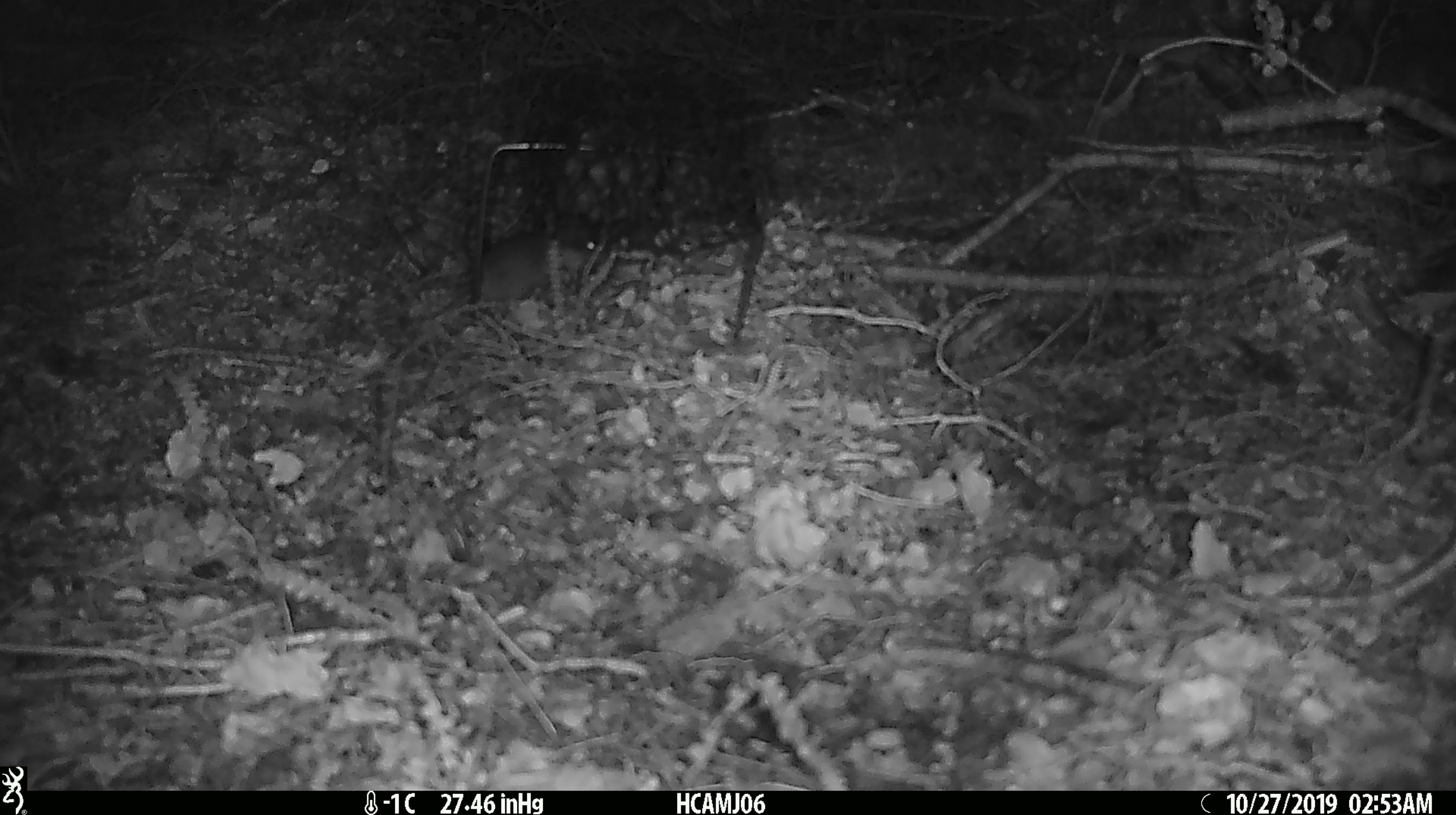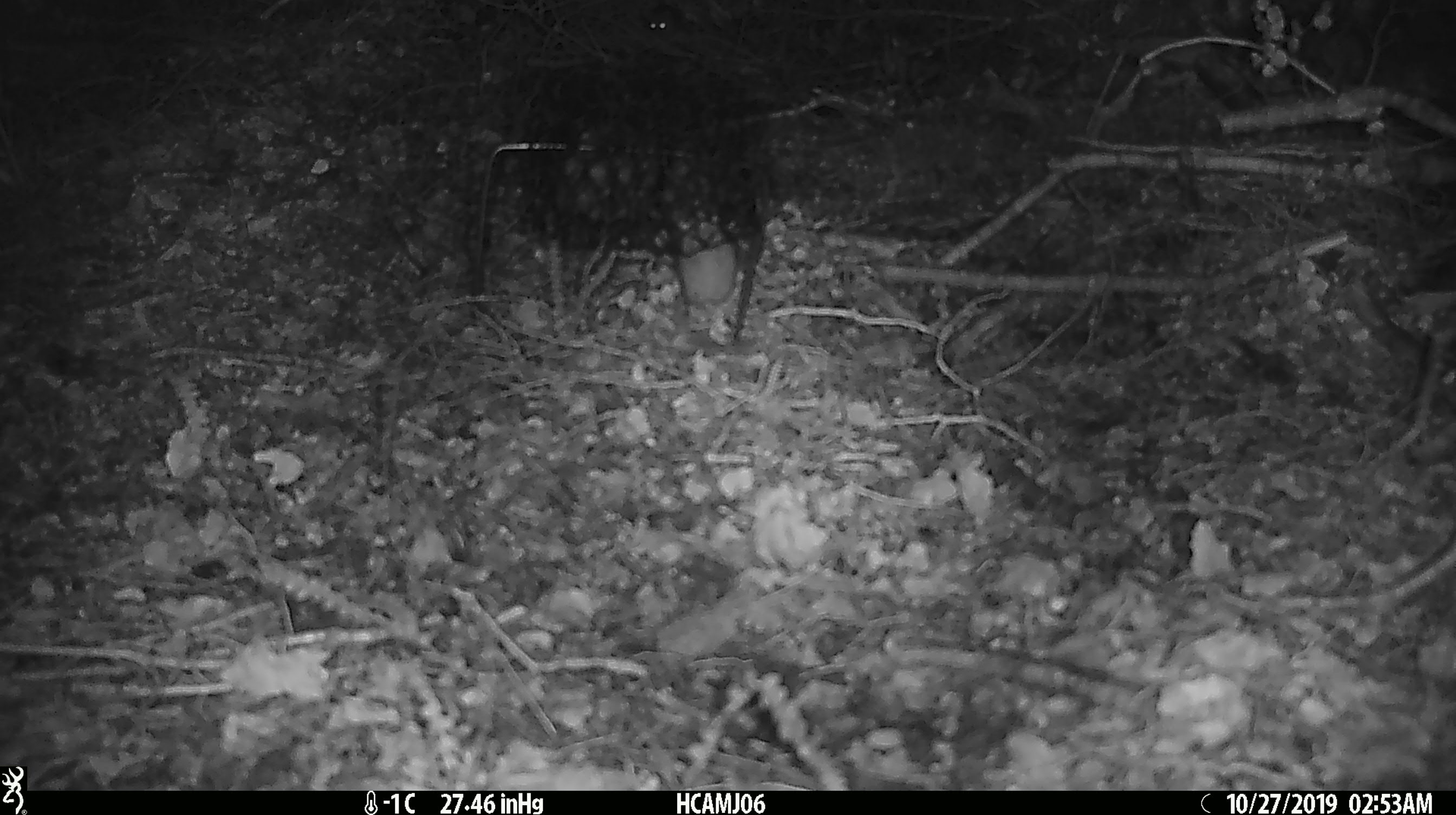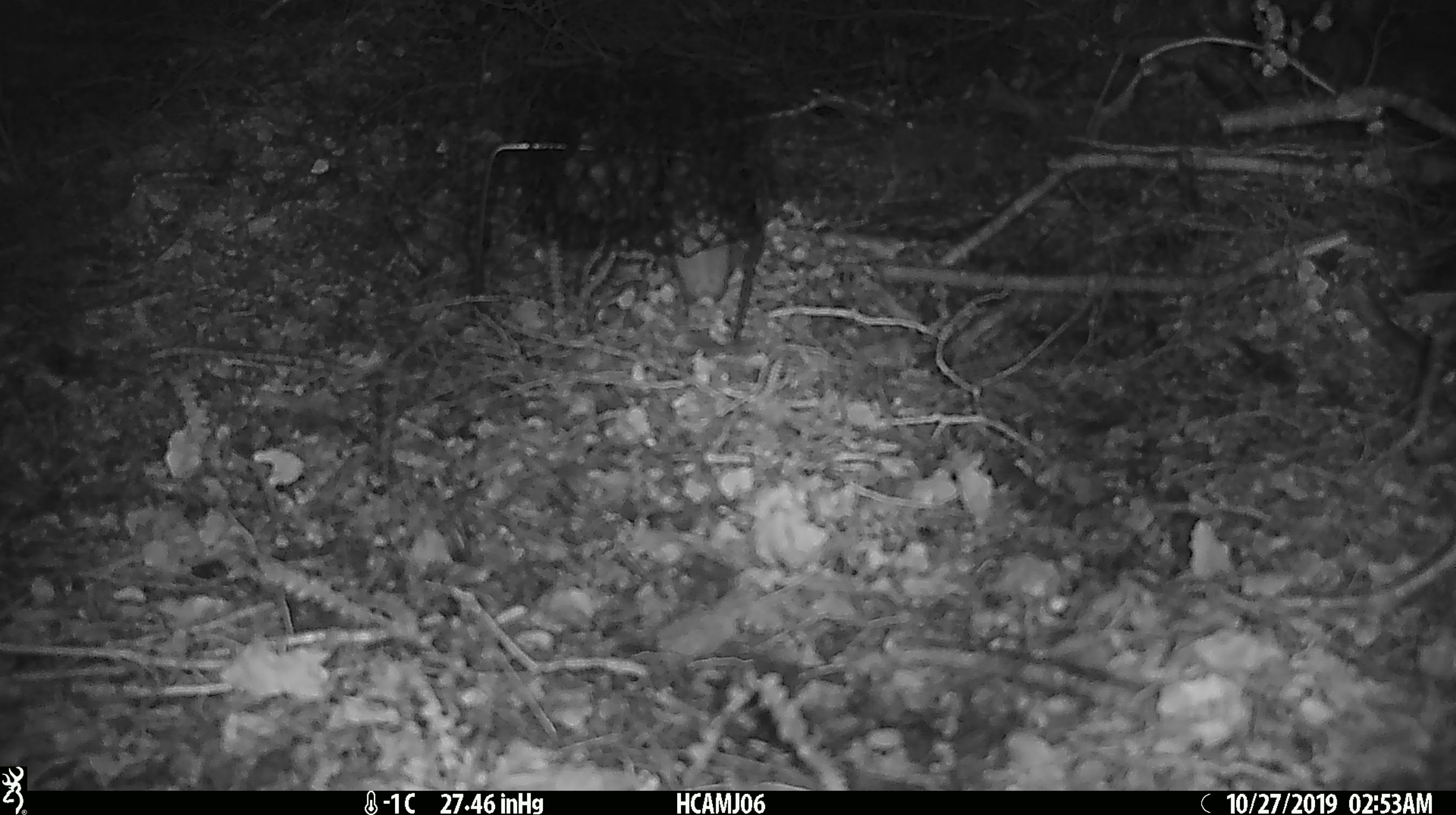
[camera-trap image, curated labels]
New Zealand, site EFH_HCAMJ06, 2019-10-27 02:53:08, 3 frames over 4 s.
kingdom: Animalia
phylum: Chordata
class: Mammalia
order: Rodentia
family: Muridae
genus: Mus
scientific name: Mus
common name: mouse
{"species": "mouse (Mus)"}